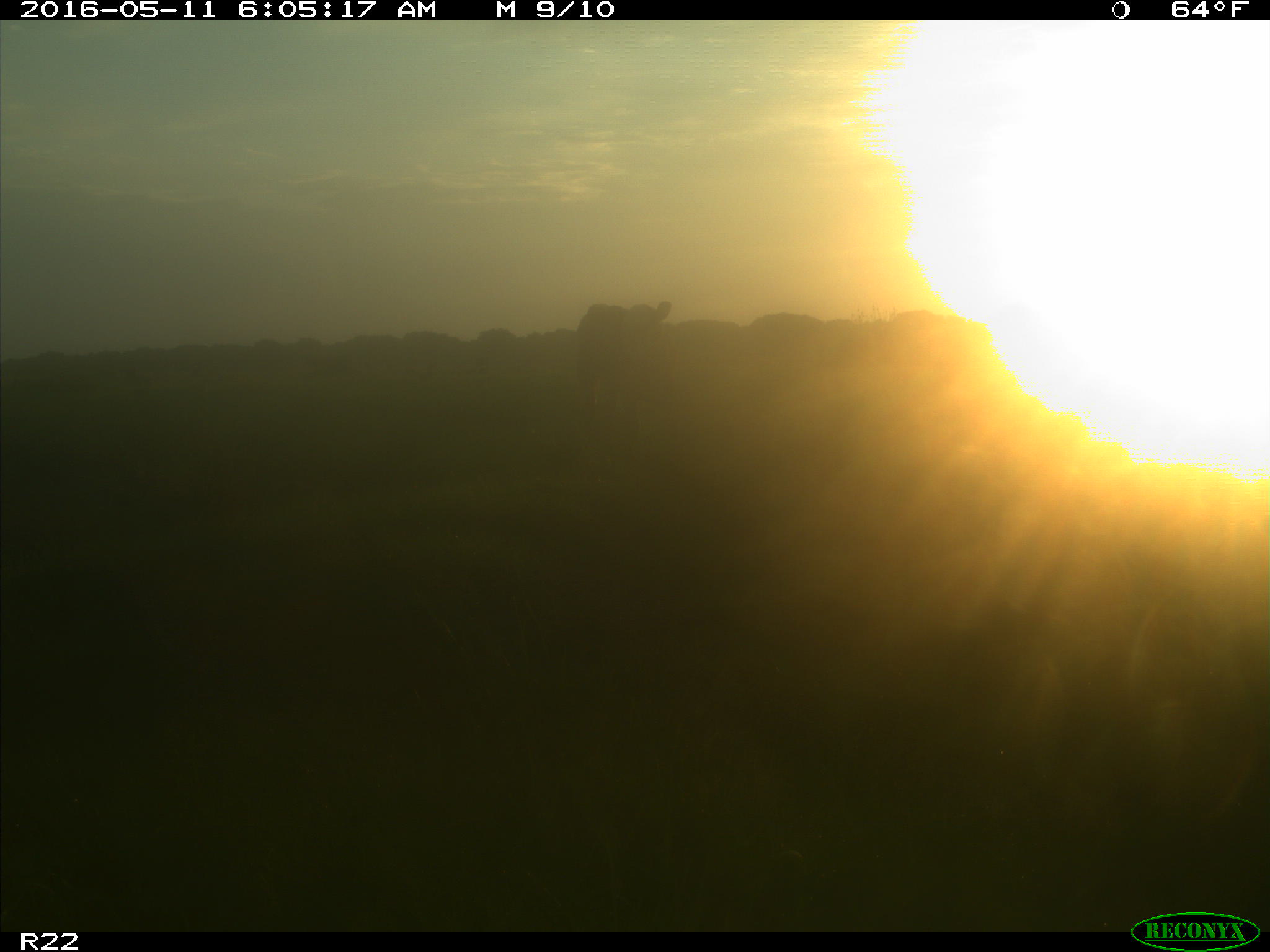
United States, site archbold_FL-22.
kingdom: Animalia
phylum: Chordata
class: Mammalia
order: Artiodactyla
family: Bovidae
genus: Bos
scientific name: Bos taurus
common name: domestic cow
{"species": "Bos taurus (domestic cow)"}